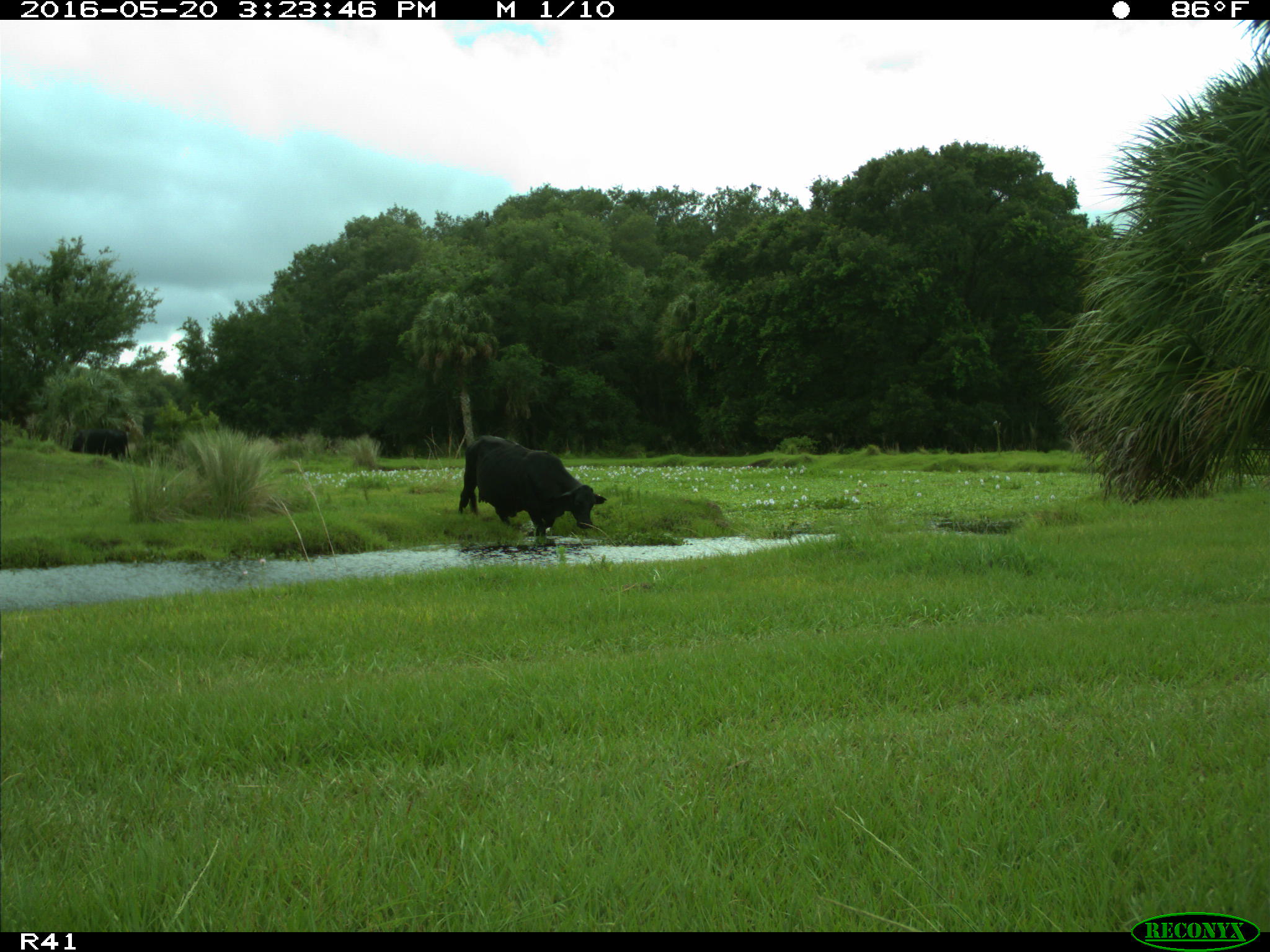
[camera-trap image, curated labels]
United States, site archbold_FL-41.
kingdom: Animalia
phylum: Chordata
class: Mammalia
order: Artiodactyla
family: Bovidae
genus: Bos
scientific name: Bos taurus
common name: domestic cow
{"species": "Bos taurus (domestic cow)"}